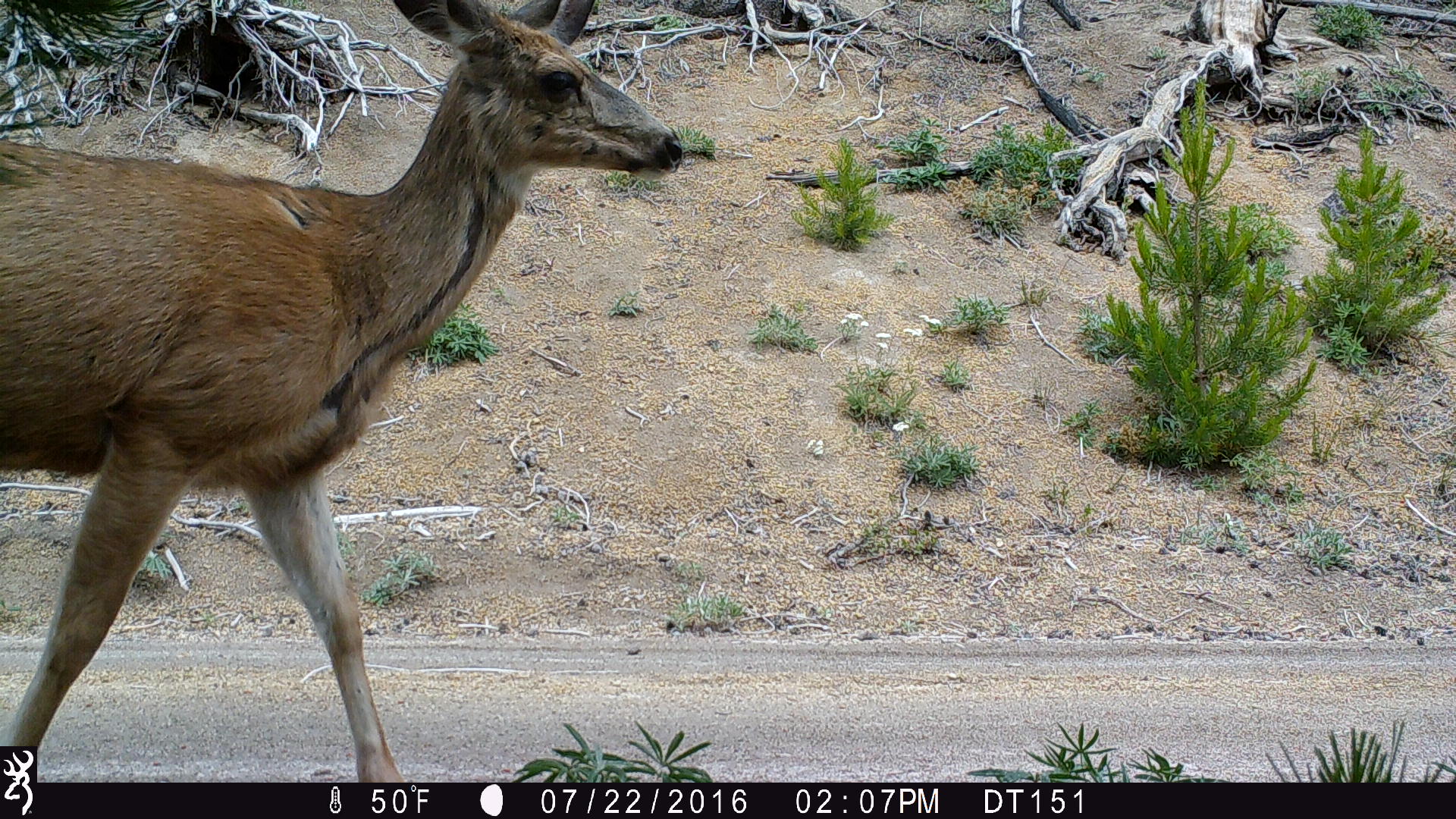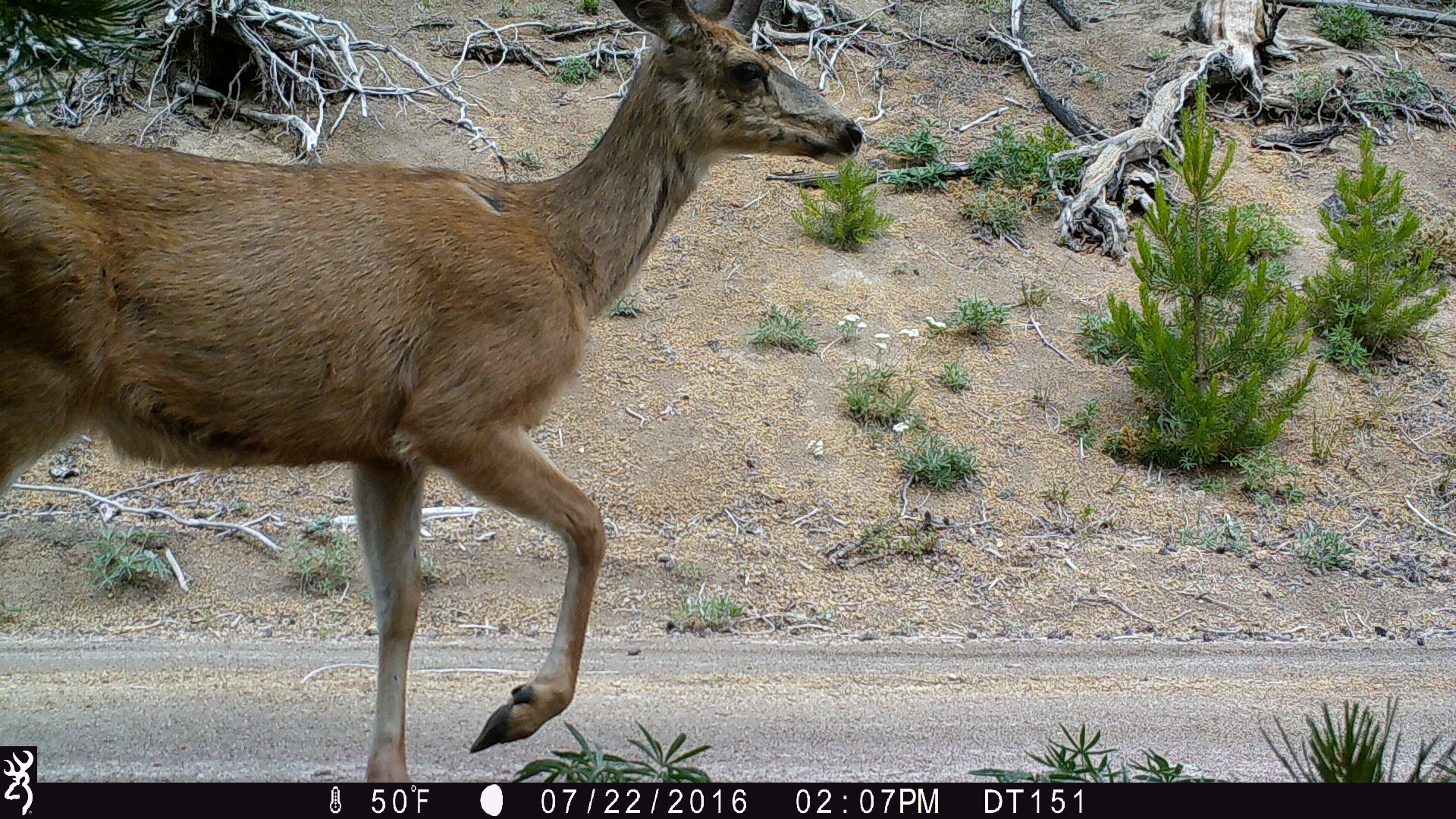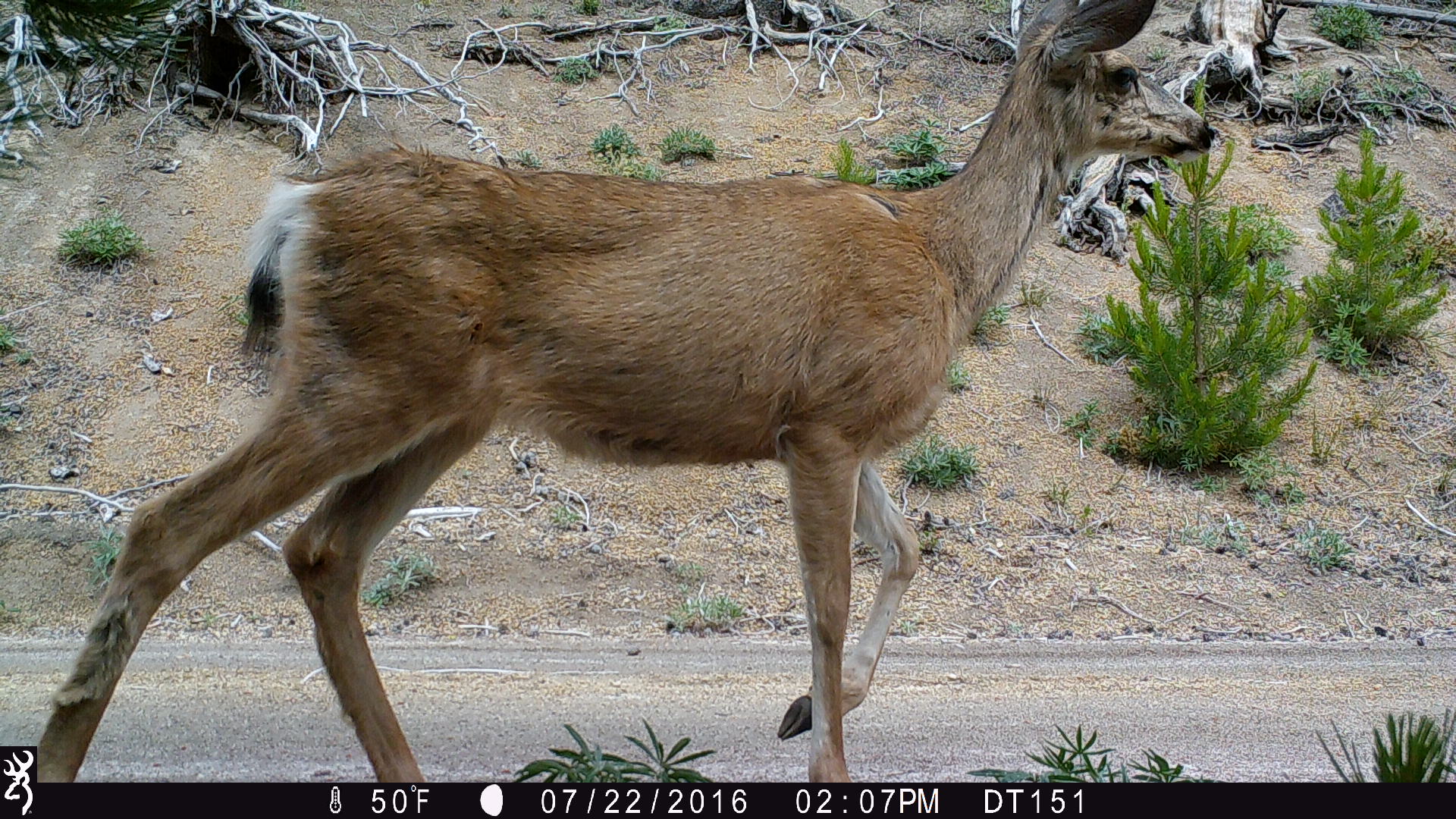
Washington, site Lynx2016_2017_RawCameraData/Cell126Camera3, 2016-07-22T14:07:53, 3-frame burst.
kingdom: Animalia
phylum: Chordata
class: Mammalia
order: Artiodactyla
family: Cervidae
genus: Odocoileus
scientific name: Odocoileus hemionus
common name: mule deer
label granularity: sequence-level